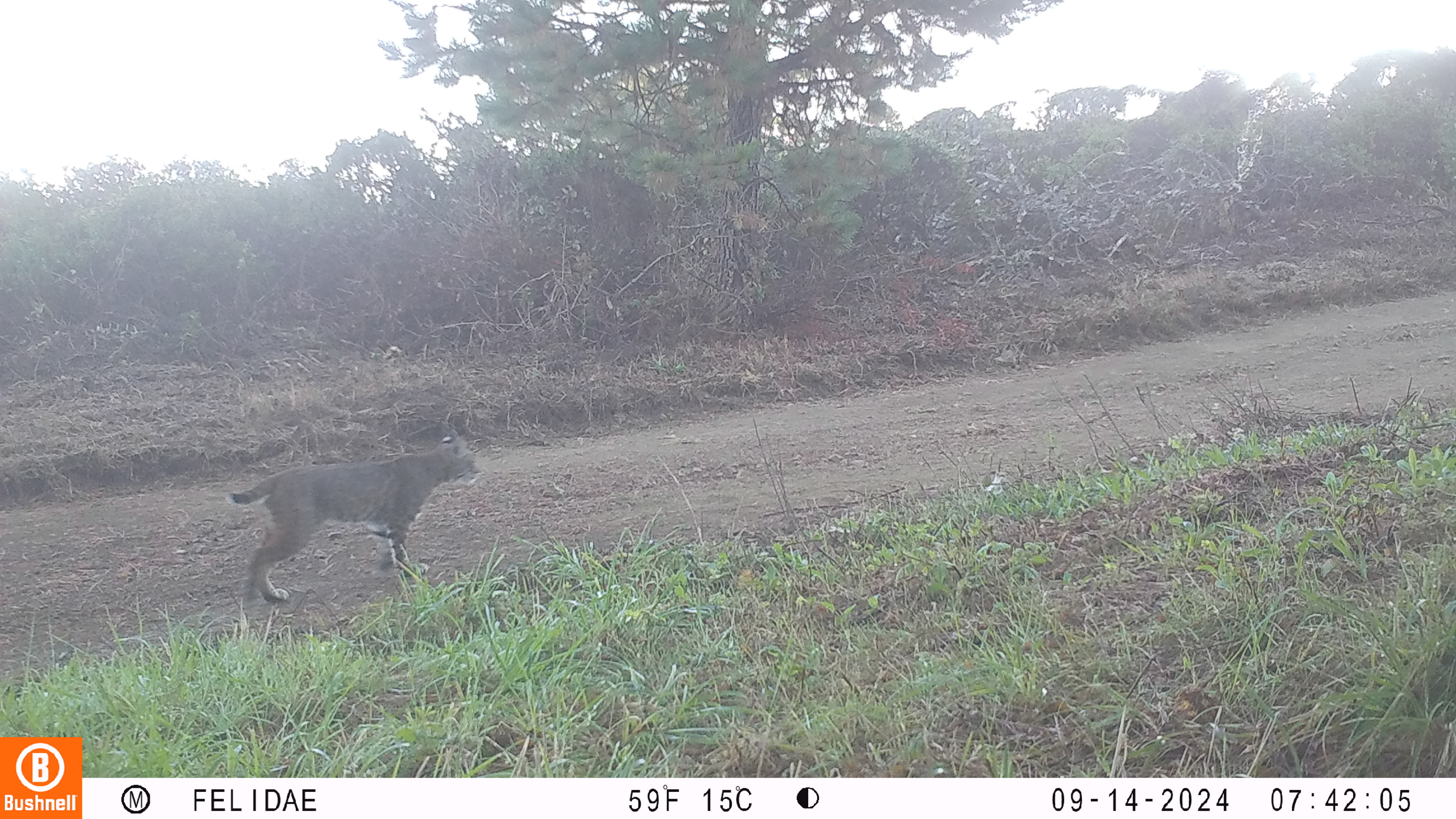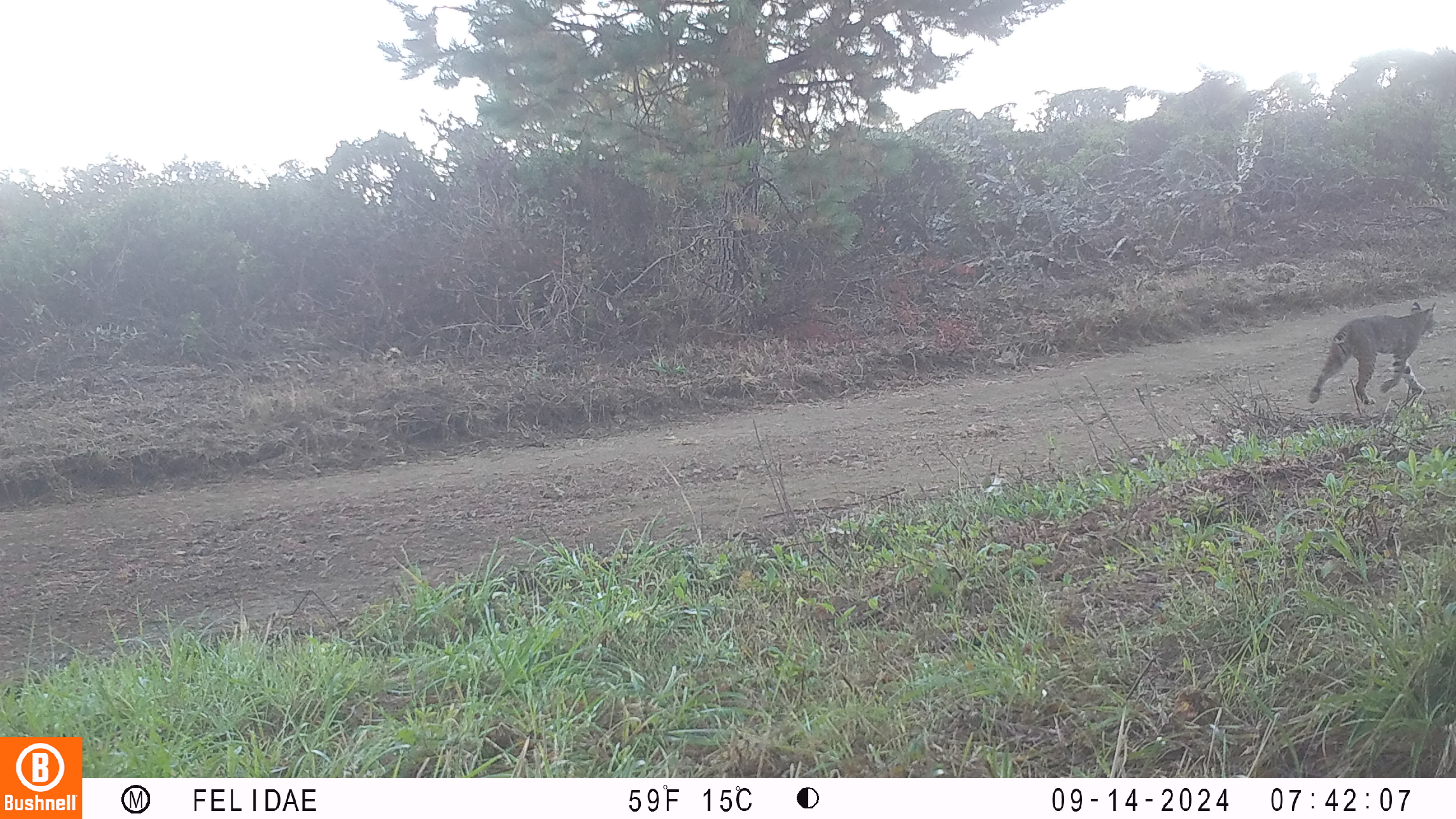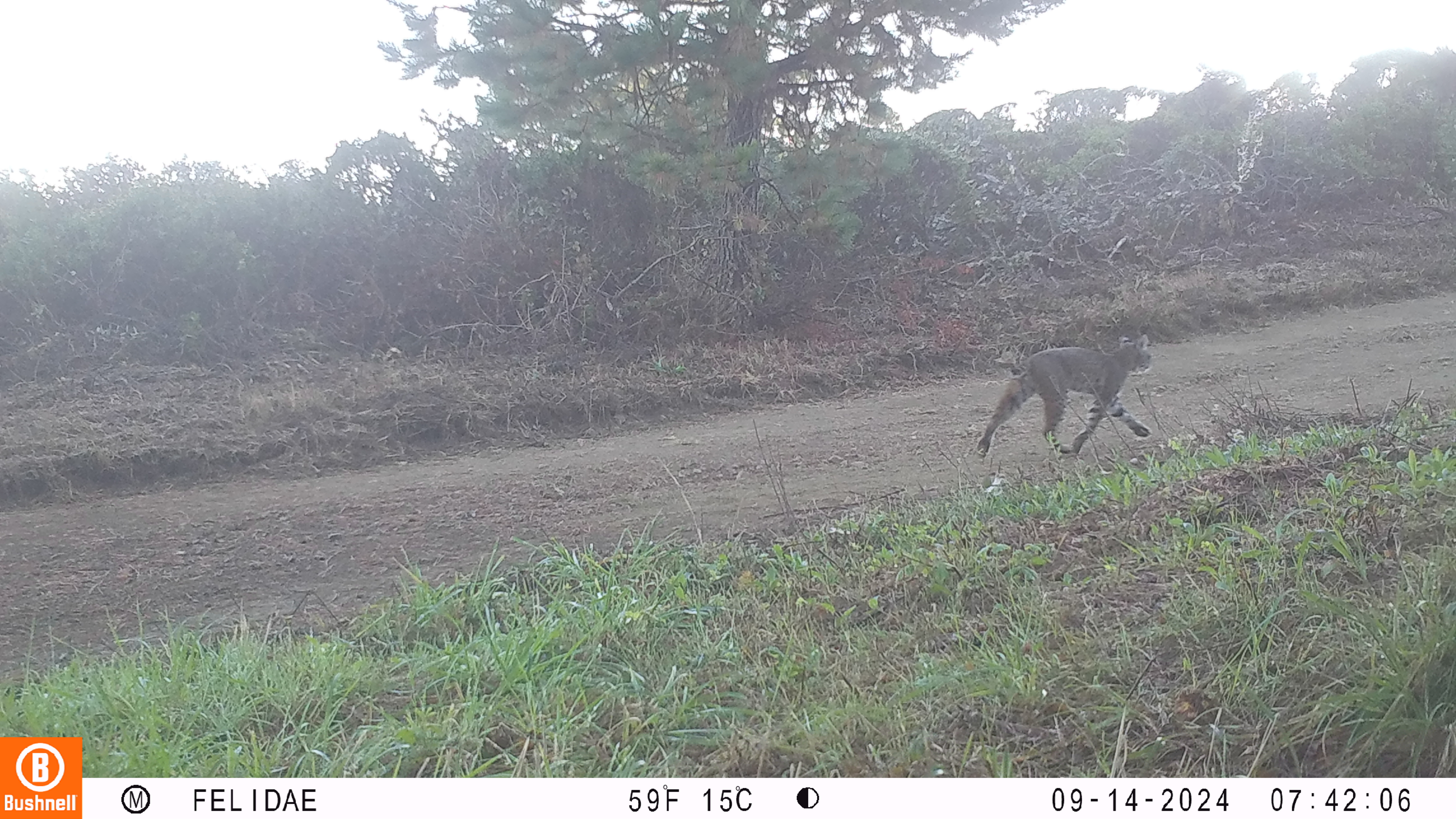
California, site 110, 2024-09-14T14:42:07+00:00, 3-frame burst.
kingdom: Animalia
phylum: Chordata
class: Mammalia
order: Carnivora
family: Felidae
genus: Lynx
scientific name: Lynx rufus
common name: bobcat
Bobcat (Lynx rufus).